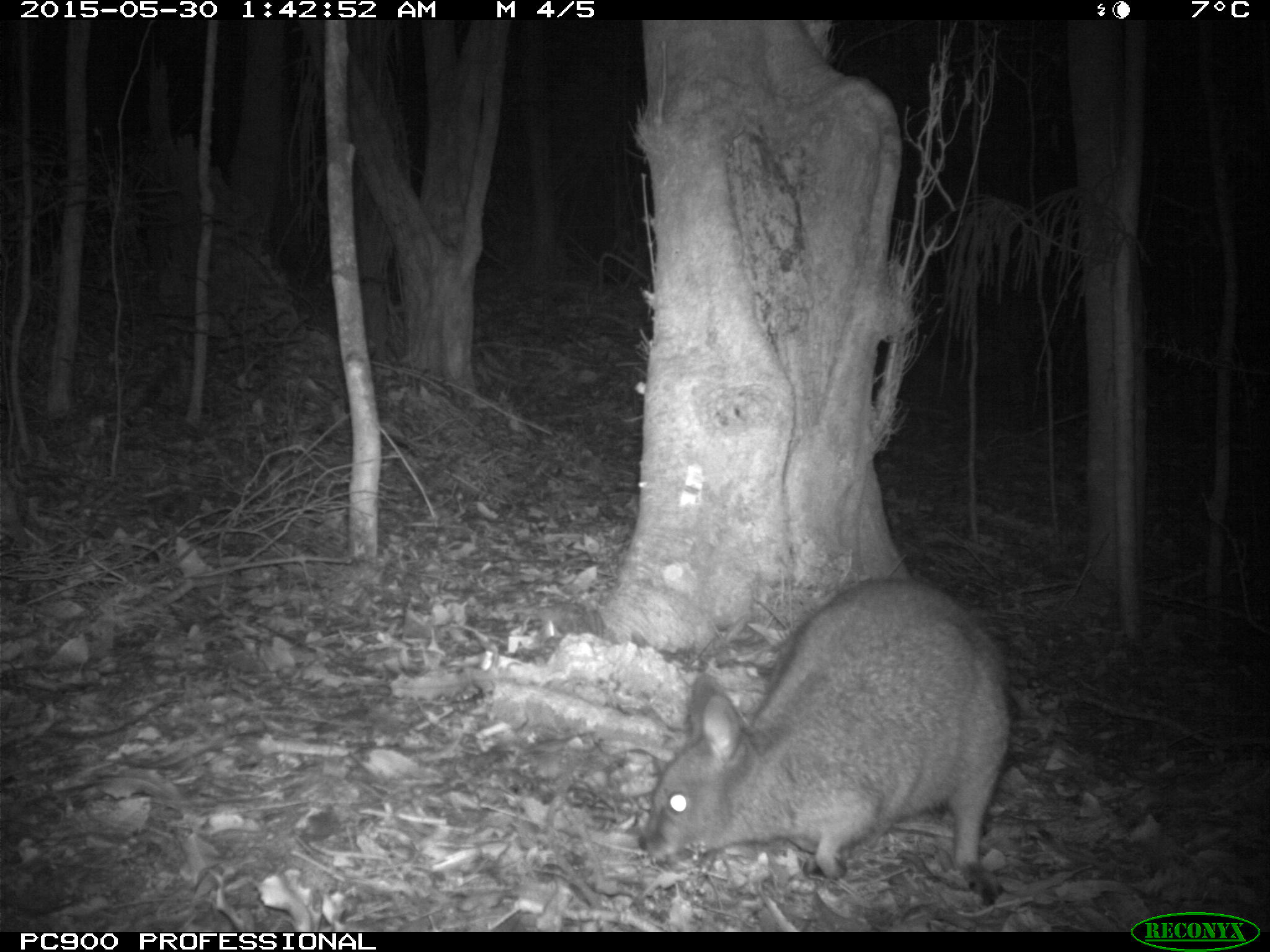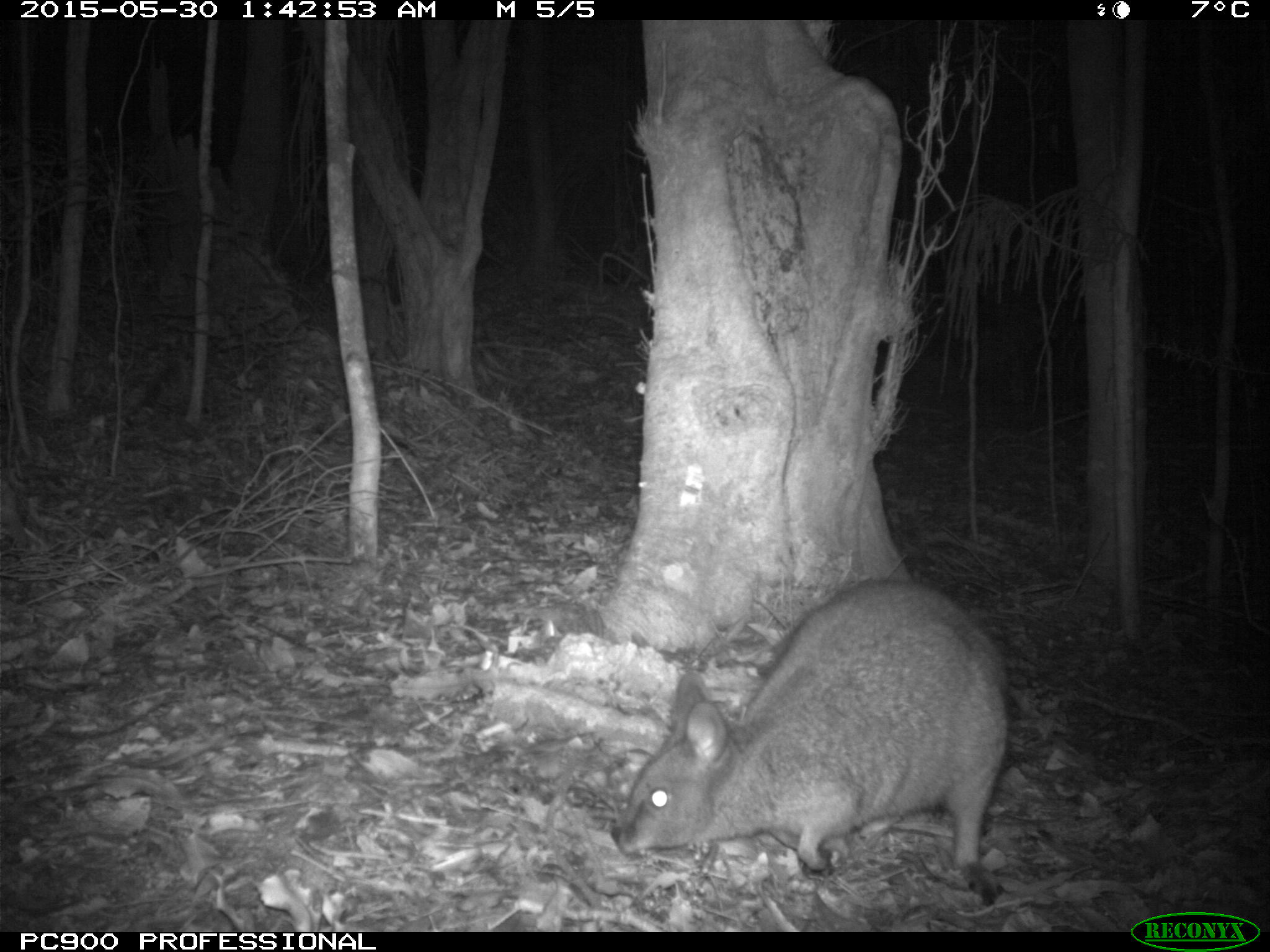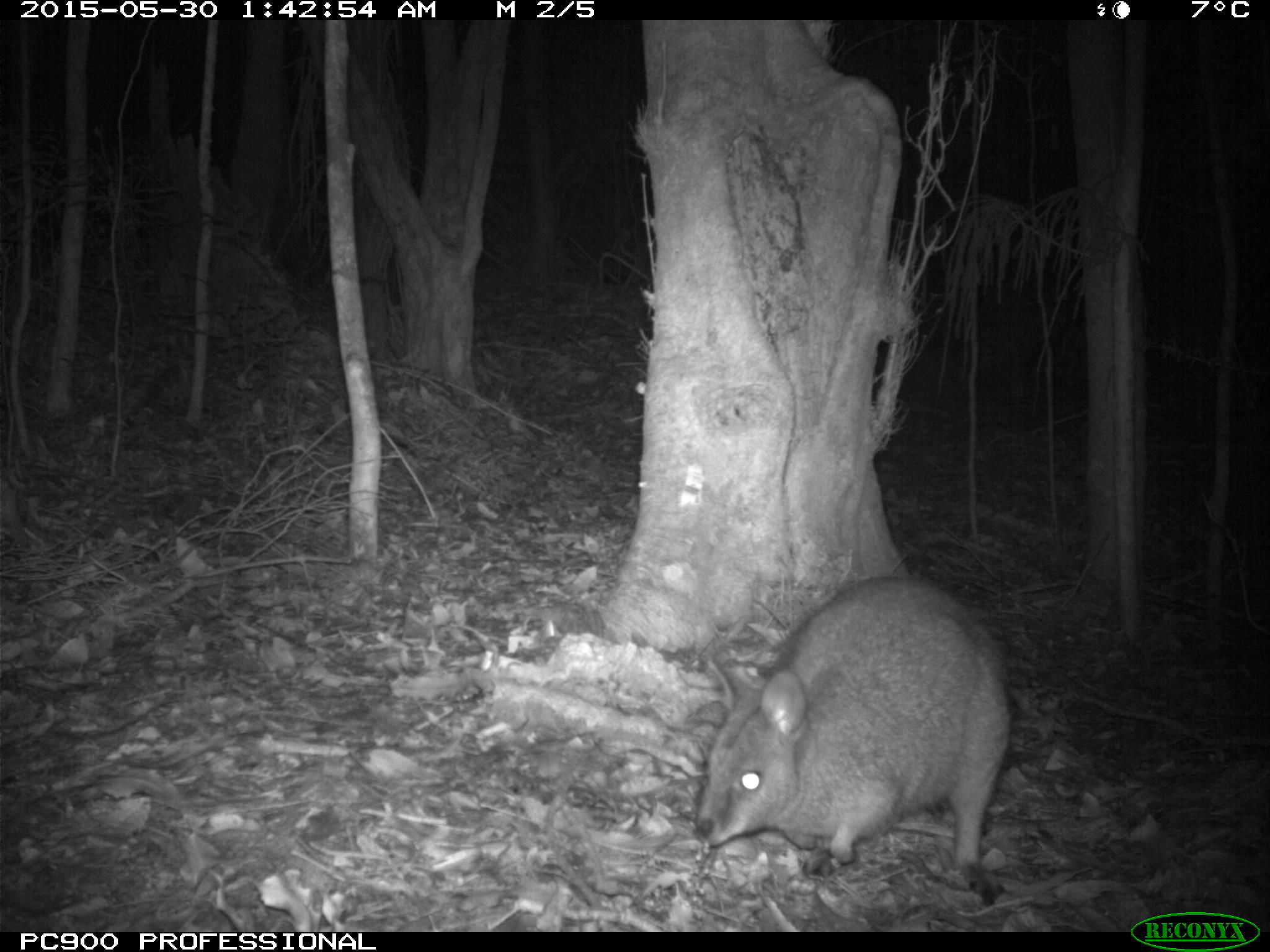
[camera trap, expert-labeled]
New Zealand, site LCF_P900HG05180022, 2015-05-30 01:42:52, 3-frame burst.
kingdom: Animalia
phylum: Chordata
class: Mammalia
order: Diprotodontia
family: Macropodidae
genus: Notamacropus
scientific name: Notamacropus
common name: wallaby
Wallaby (Notamacropus).